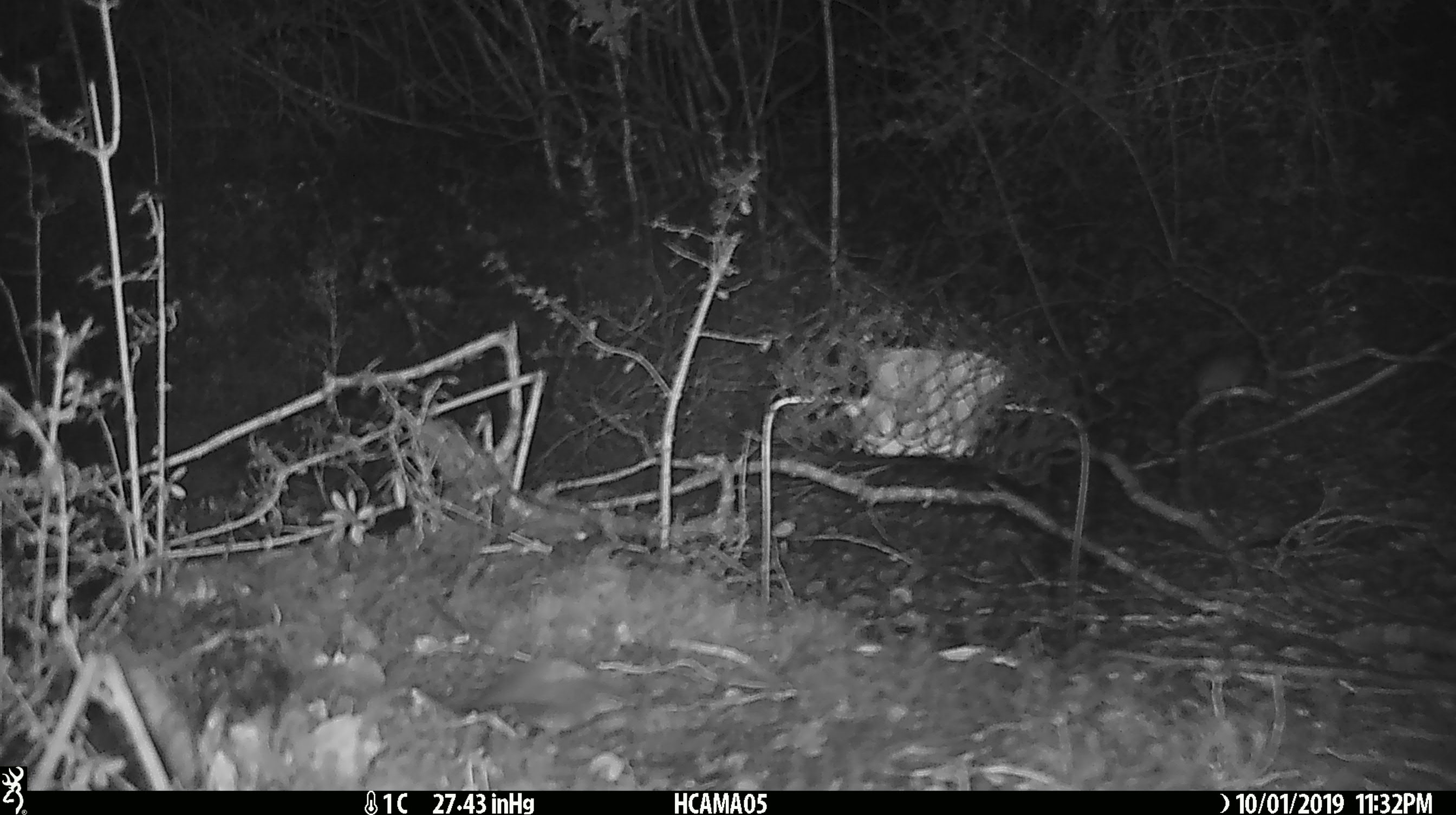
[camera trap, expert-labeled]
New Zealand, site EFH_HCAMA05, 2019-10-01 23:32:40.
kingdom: Animalia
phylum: Chordata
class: Mammalia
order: Rodentia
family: Muridae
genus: Mus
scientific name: Mus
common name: mouse